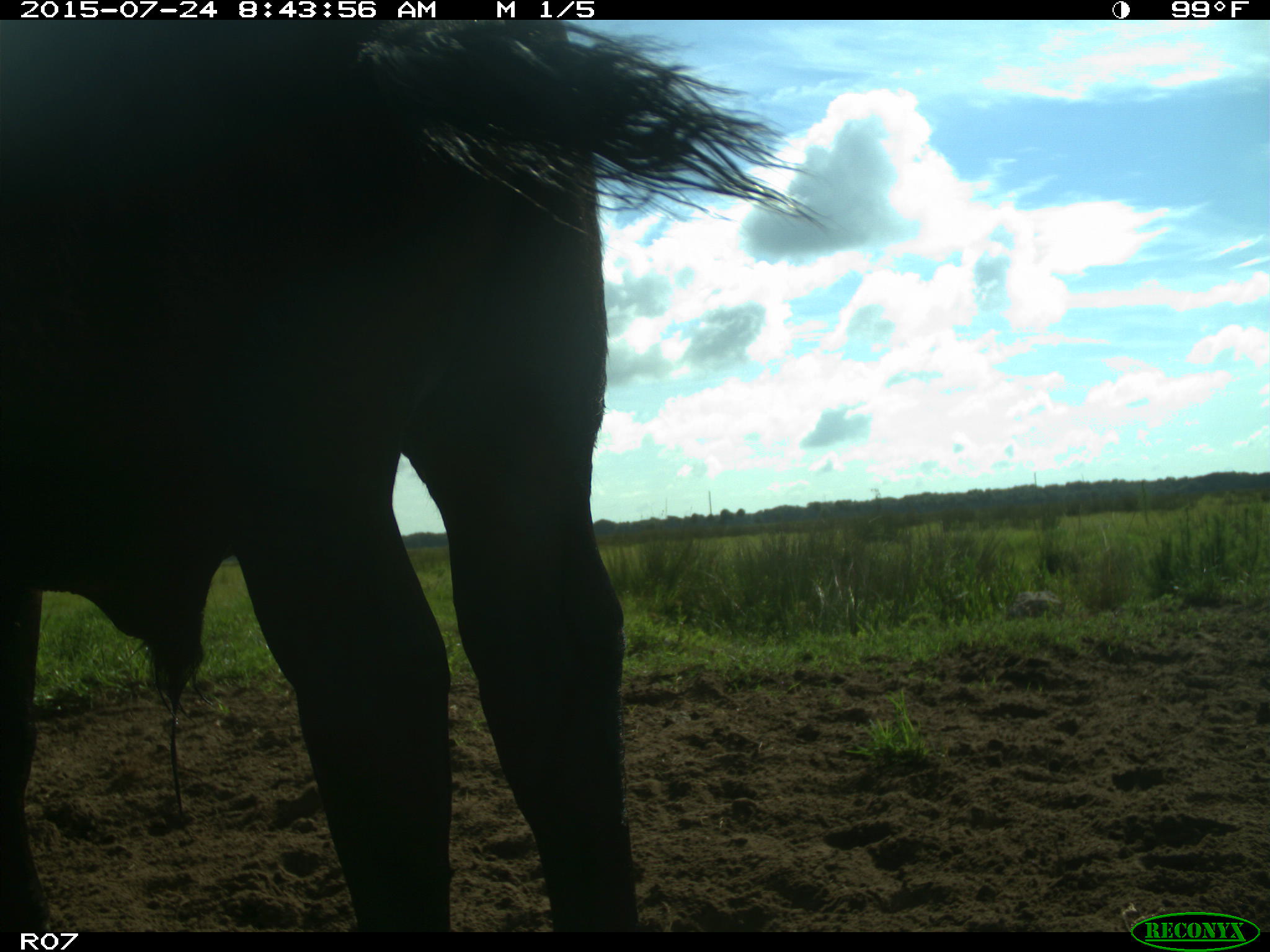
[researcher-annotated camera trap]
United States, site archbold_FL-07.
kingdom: Animalia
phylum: Chordata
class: Mammalia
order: Artiodactyla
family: Bovidae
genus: Bos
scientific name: Bos taurus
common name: domestic cow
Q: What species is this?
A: Bos taurus (domestic cow).